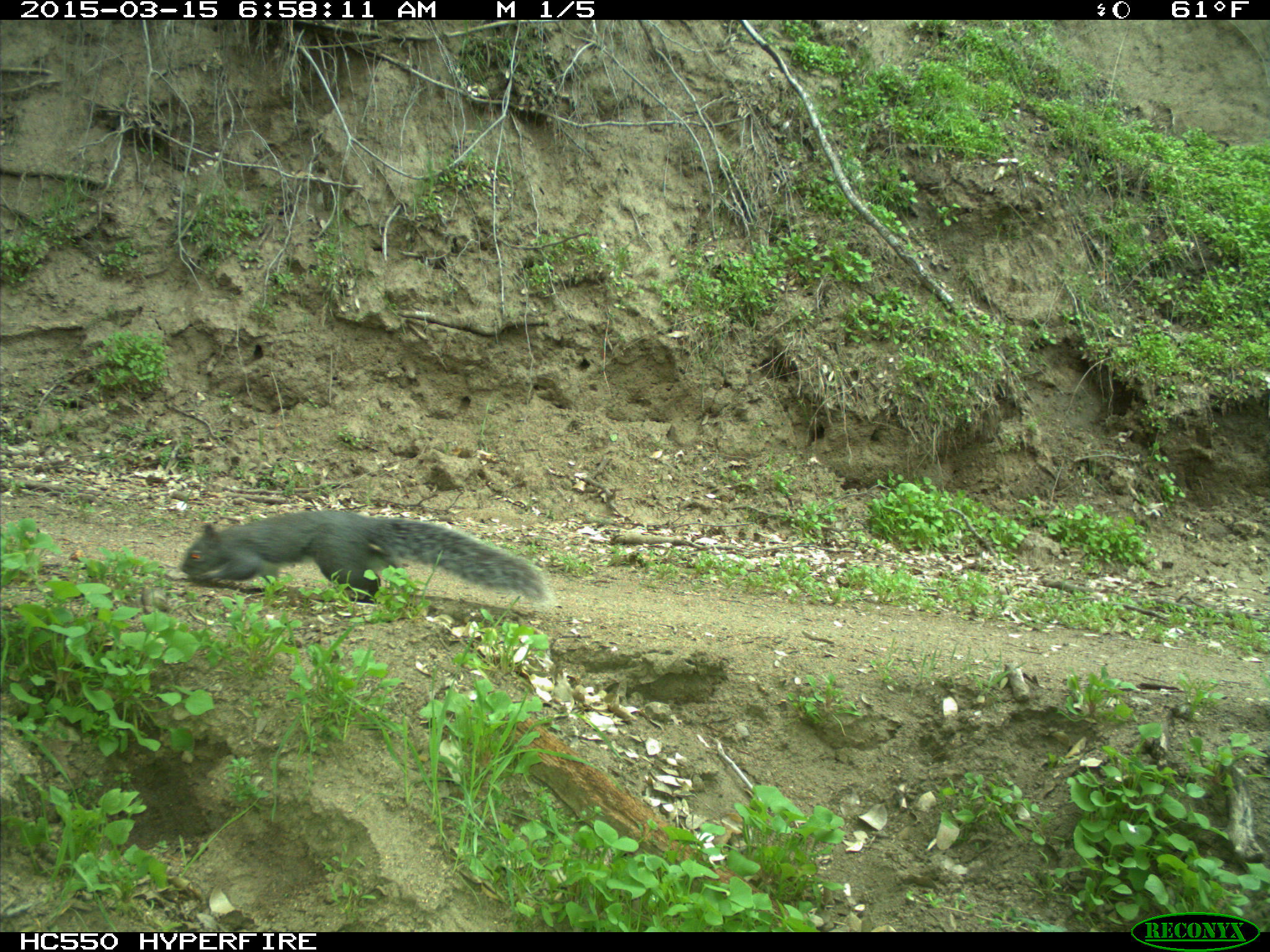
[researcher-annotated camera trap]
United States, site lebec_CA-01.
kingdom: Animalia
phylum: Chordata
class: Mammalia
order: Rodentia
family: Sciuridae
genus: Sciurus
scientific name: Sciurus carolinensis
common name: eastern gray squirrel